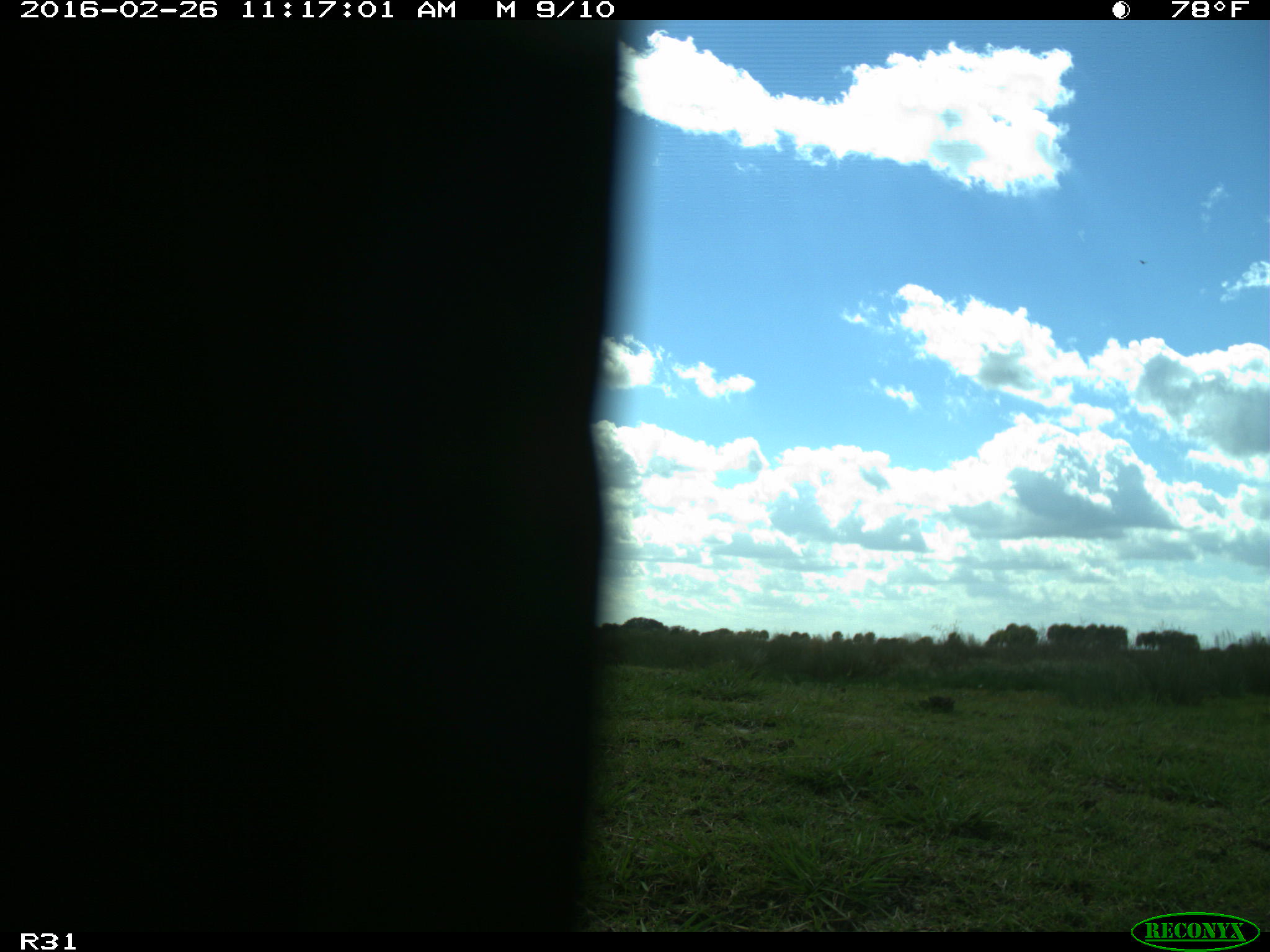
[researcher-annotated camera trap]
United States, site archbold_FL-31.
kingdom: Animalia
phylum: Chordata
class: Aves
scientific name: Aves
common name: birds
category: unidentified bird